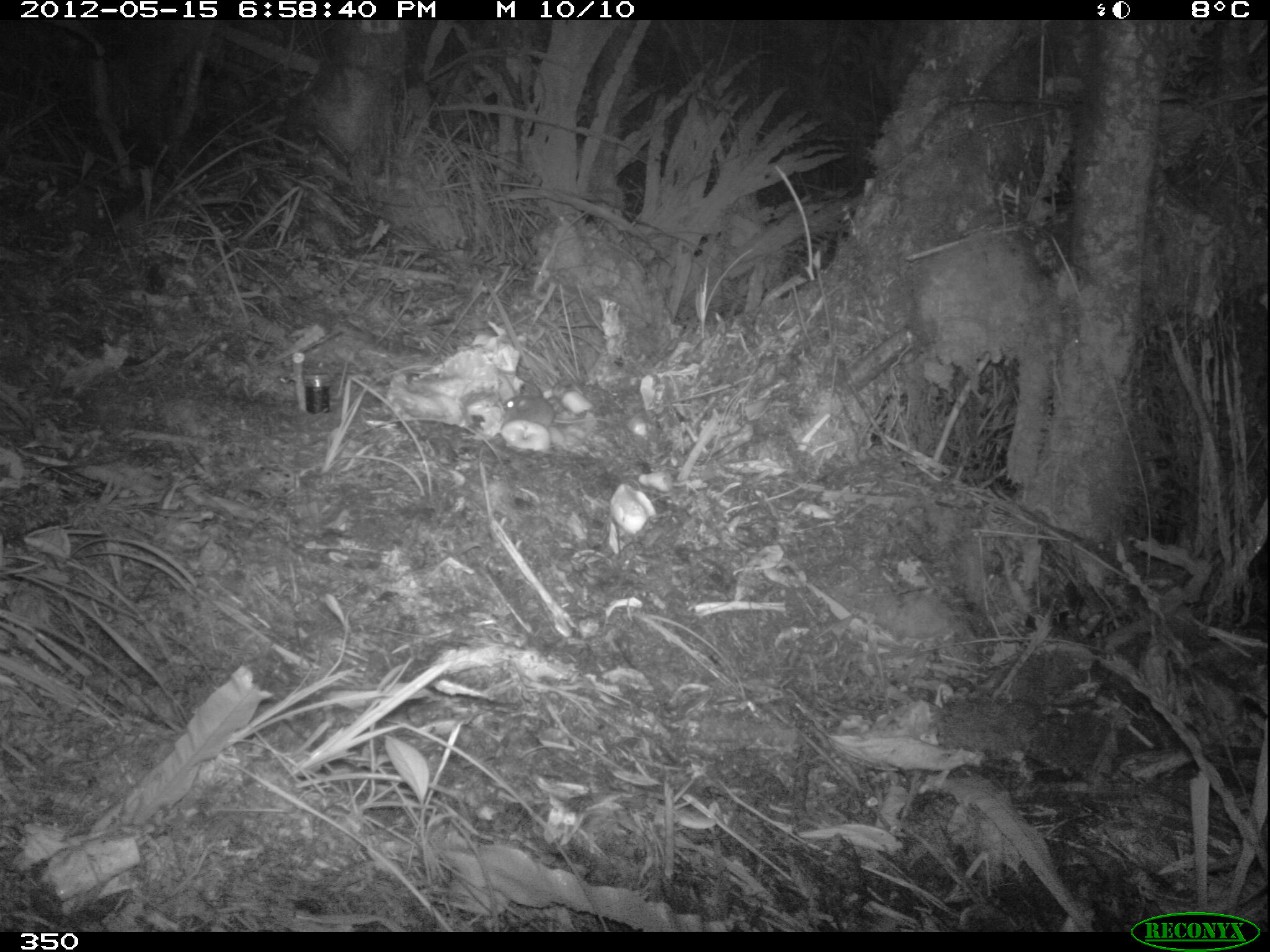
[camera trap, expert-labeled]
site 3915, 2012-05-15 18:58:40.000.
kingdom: Animalia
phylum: Chordata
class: Mammalia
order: Rodentia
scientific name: Rodentia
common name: rodents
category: unknown rodent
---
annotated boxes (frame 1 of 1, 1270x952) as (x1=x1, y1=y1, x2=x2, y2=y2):
unknown rodent: (x1=500, y1=392, x2=607, y2=427)